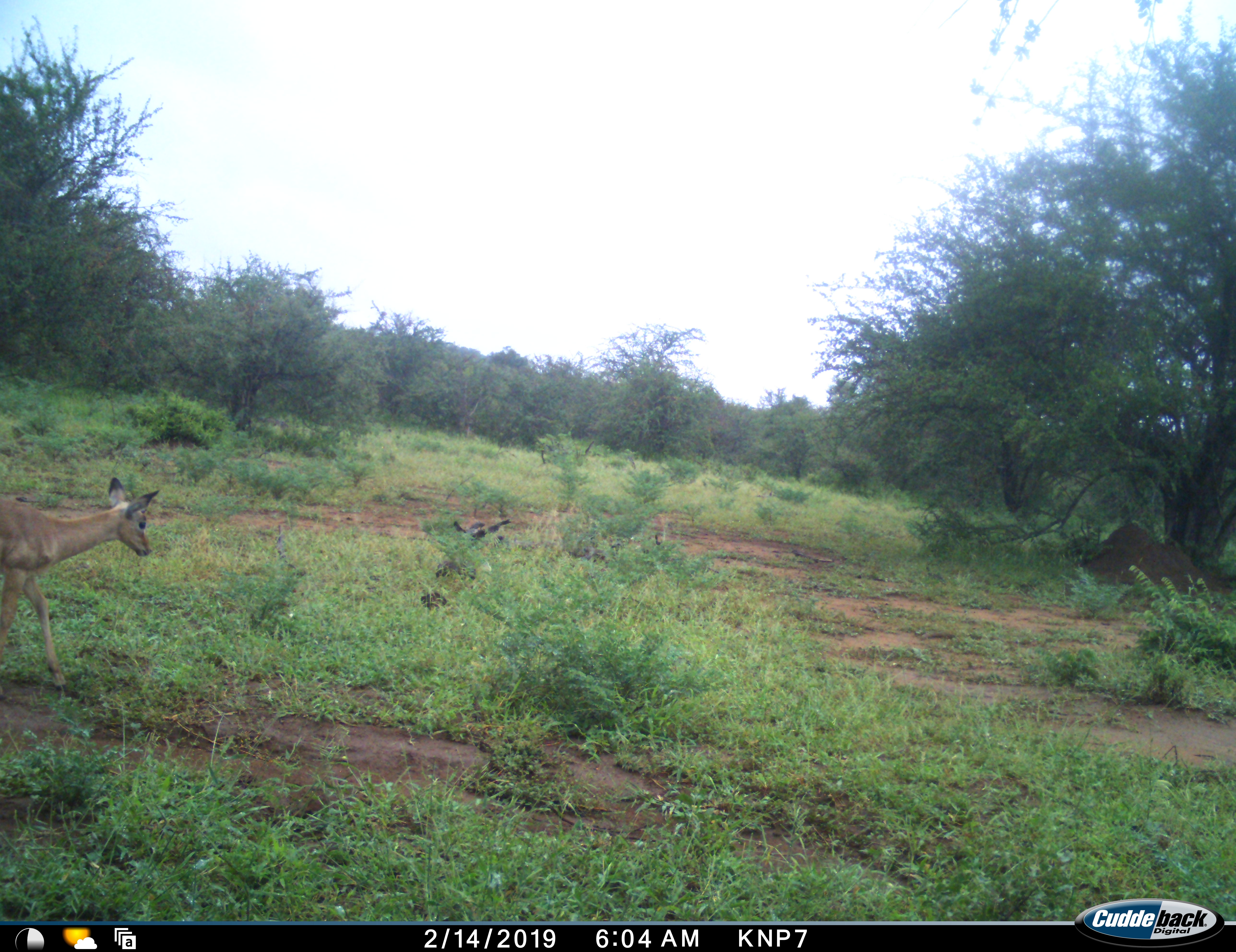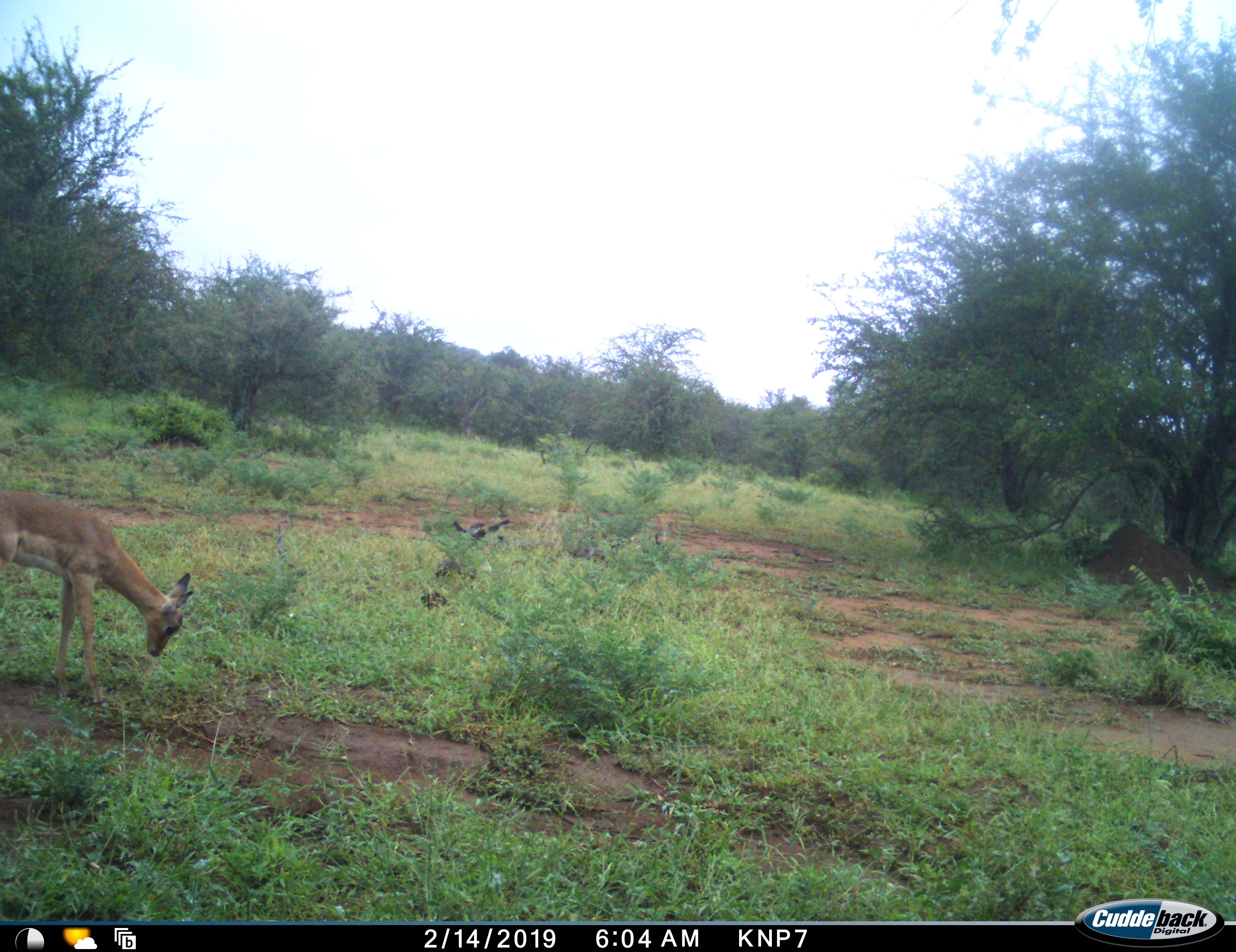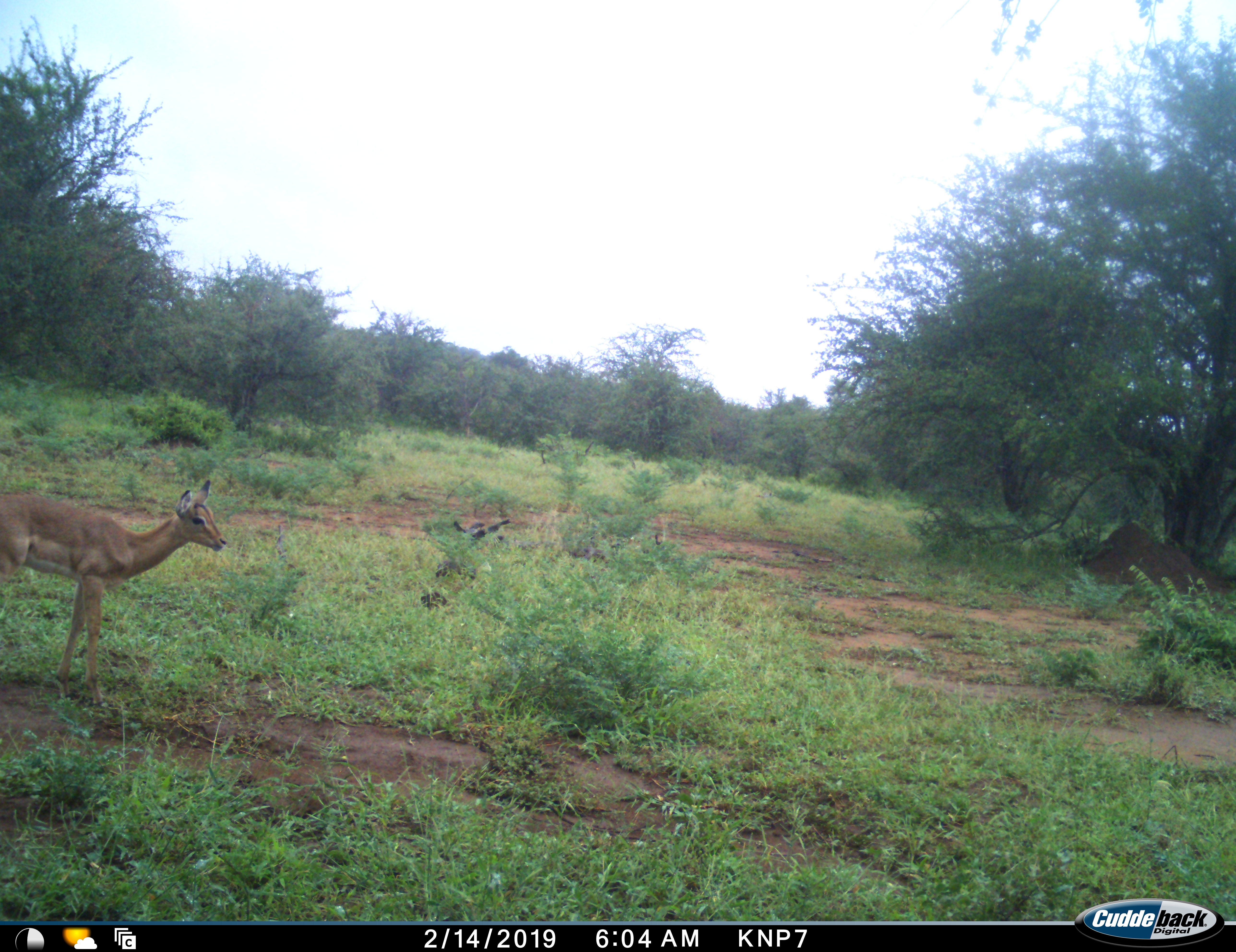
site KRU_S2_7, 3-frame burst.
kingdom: Animalia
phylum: Chordata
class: Mammalia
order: Artiodactyla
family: Bovidae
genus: Aepyceros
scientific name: Aepyceros melampus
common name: impala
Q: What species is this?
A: Impala (Aepyceros melampus).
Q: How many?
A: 1.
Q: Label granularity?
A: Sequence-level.